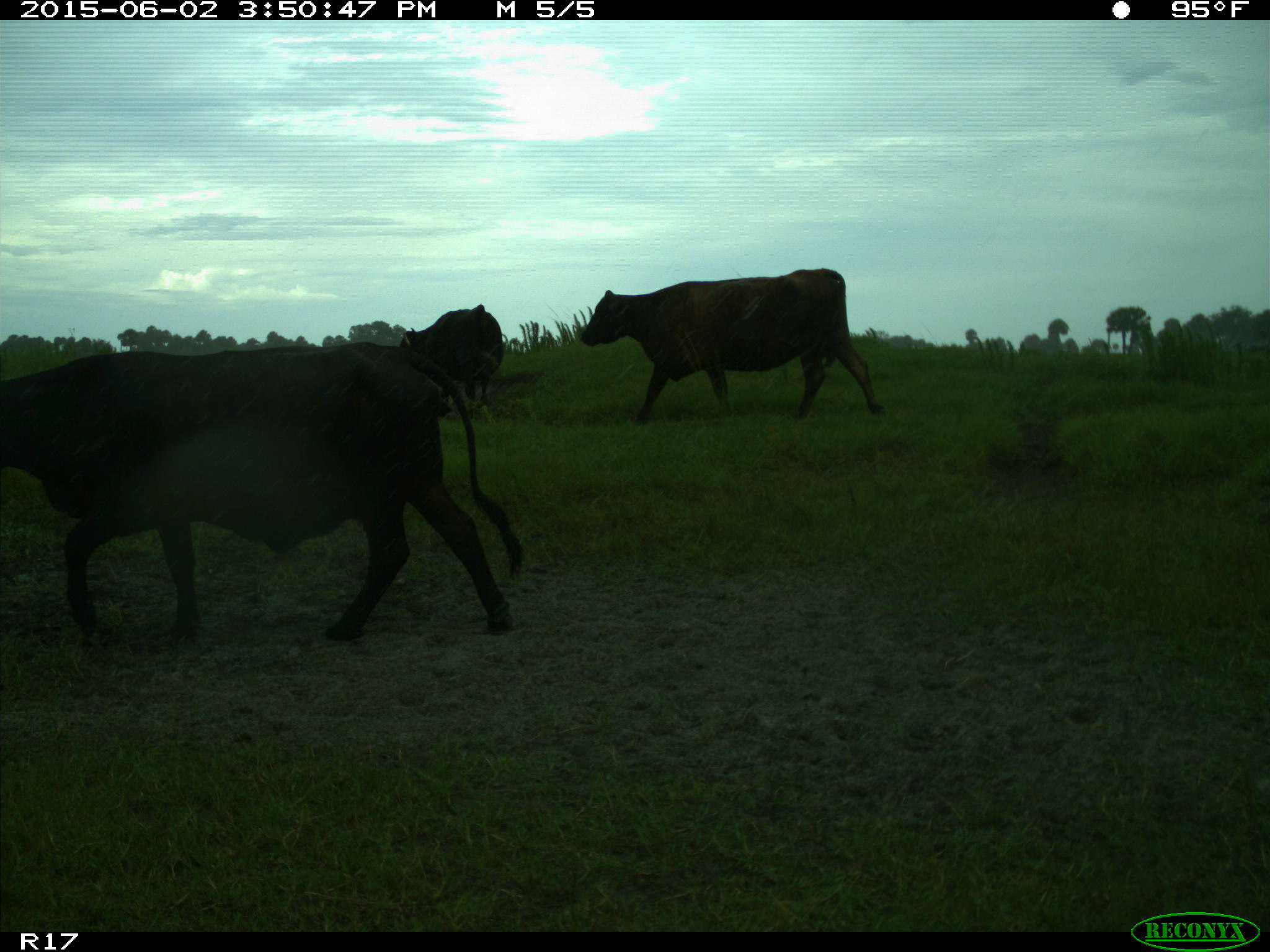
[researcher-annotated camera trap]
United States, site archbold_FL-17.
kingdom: Animalia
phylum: Chordata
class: Mammalia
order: Artiodactyla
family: Bovidae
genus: Bos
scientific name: Bos taurus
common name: domestic cow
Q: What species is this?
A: Bos taurus (domestic cow).